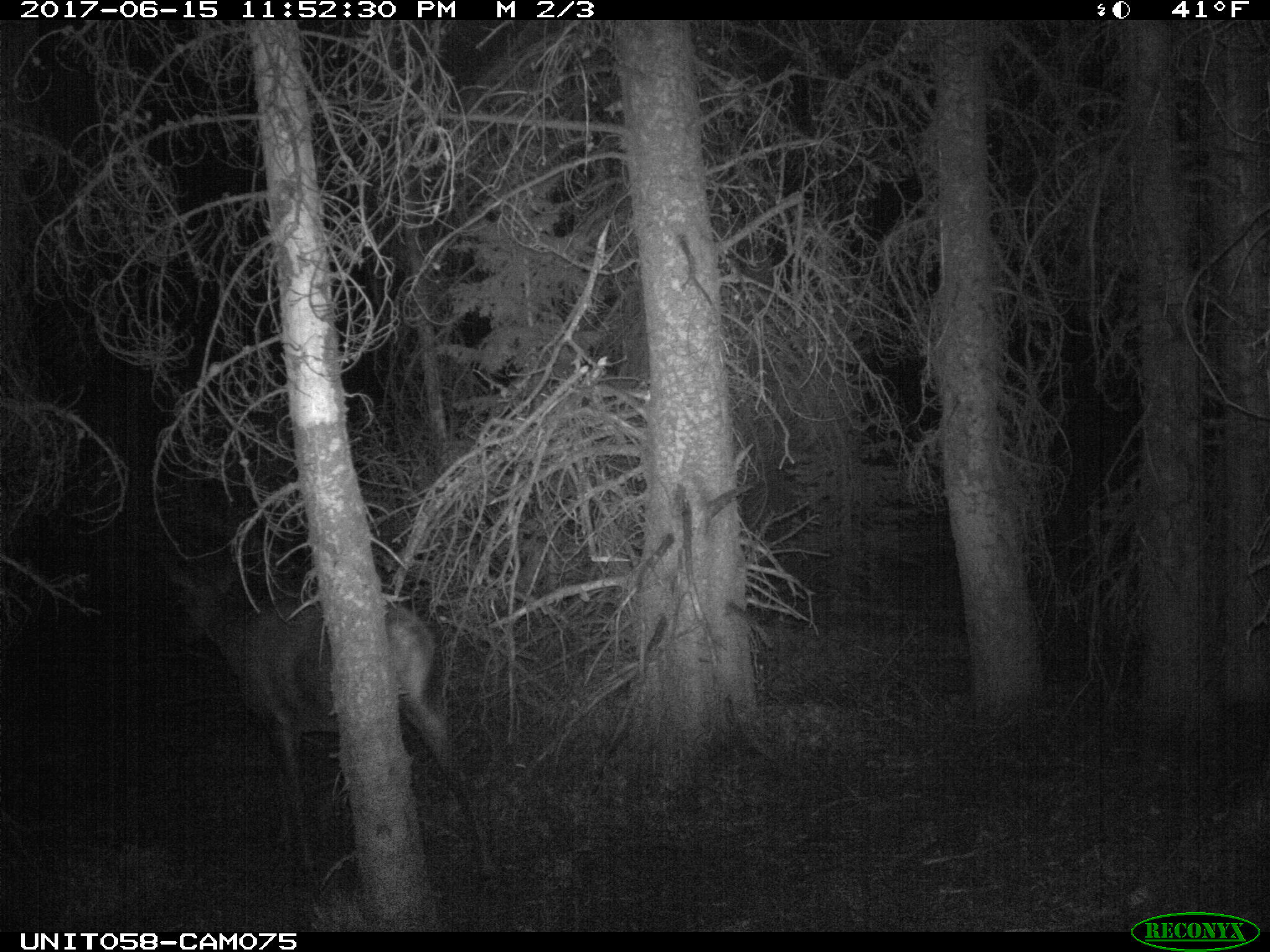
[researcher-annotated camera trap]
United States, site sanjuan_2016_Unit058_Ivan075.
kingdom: Animalia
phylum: Chordata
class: Mammalia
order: Artiodactyla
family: Cervidae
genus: Cervus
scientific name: Cervus elaphus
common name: red deer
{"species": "Cervus elaphus (red deer)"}